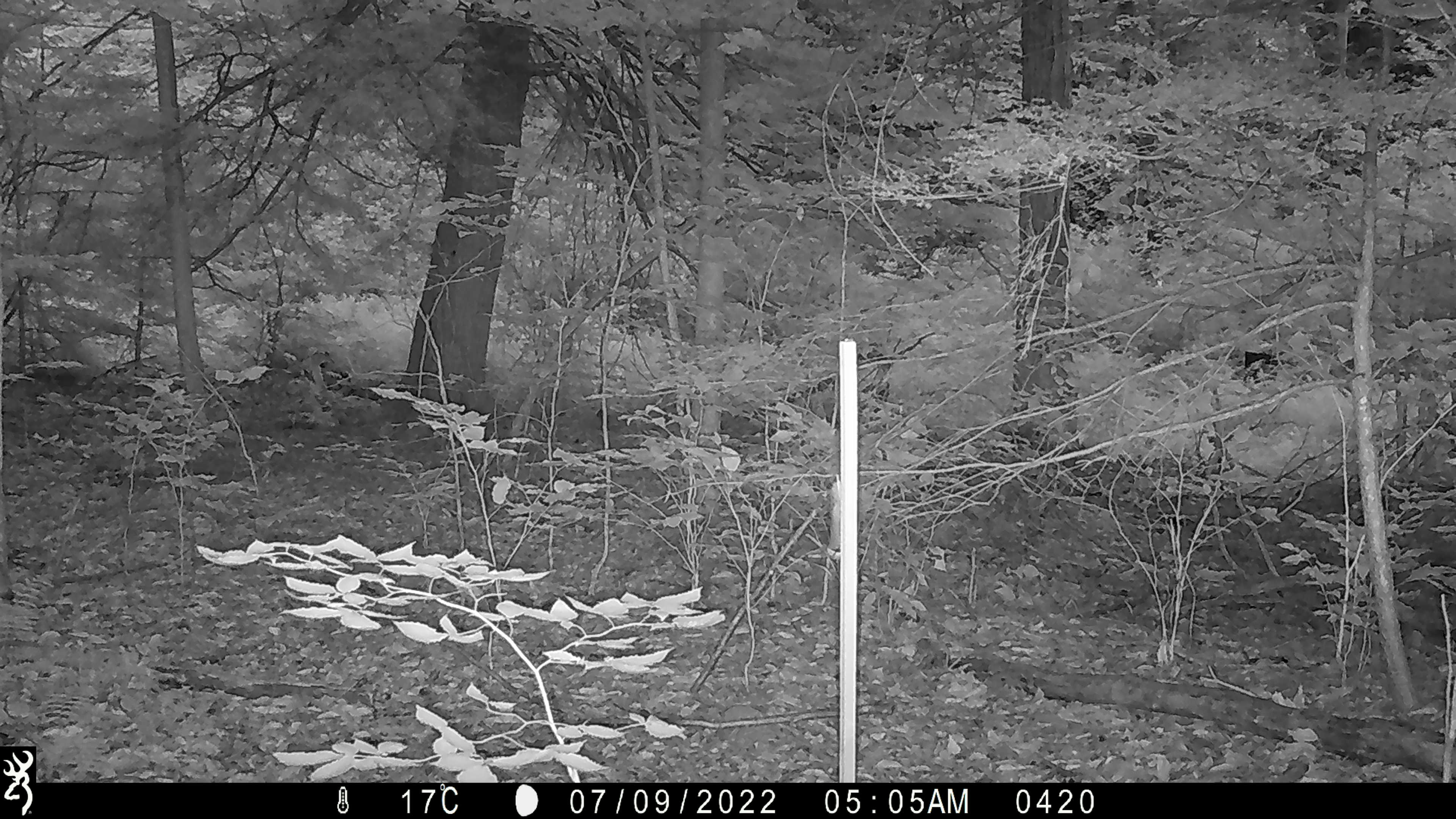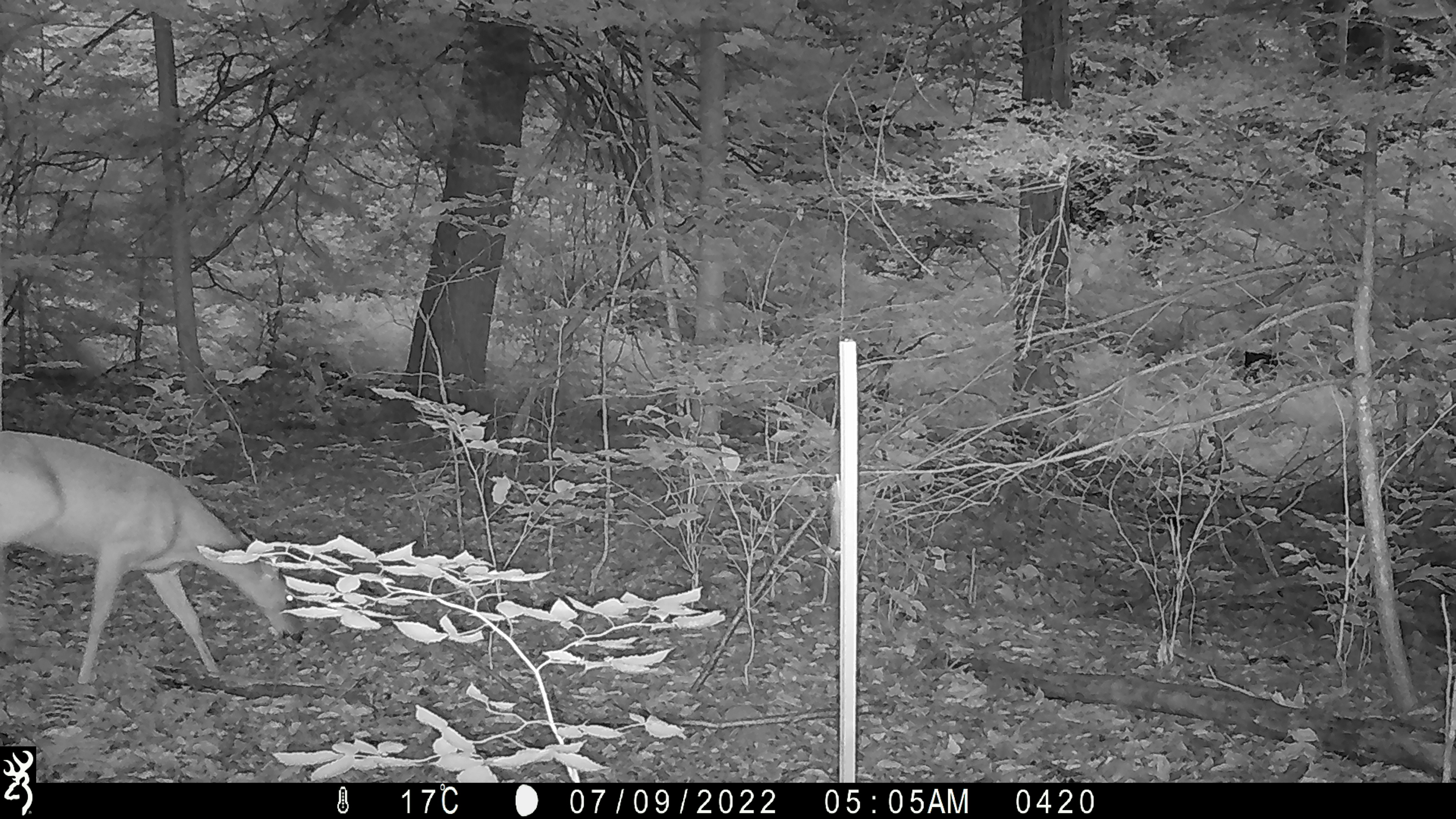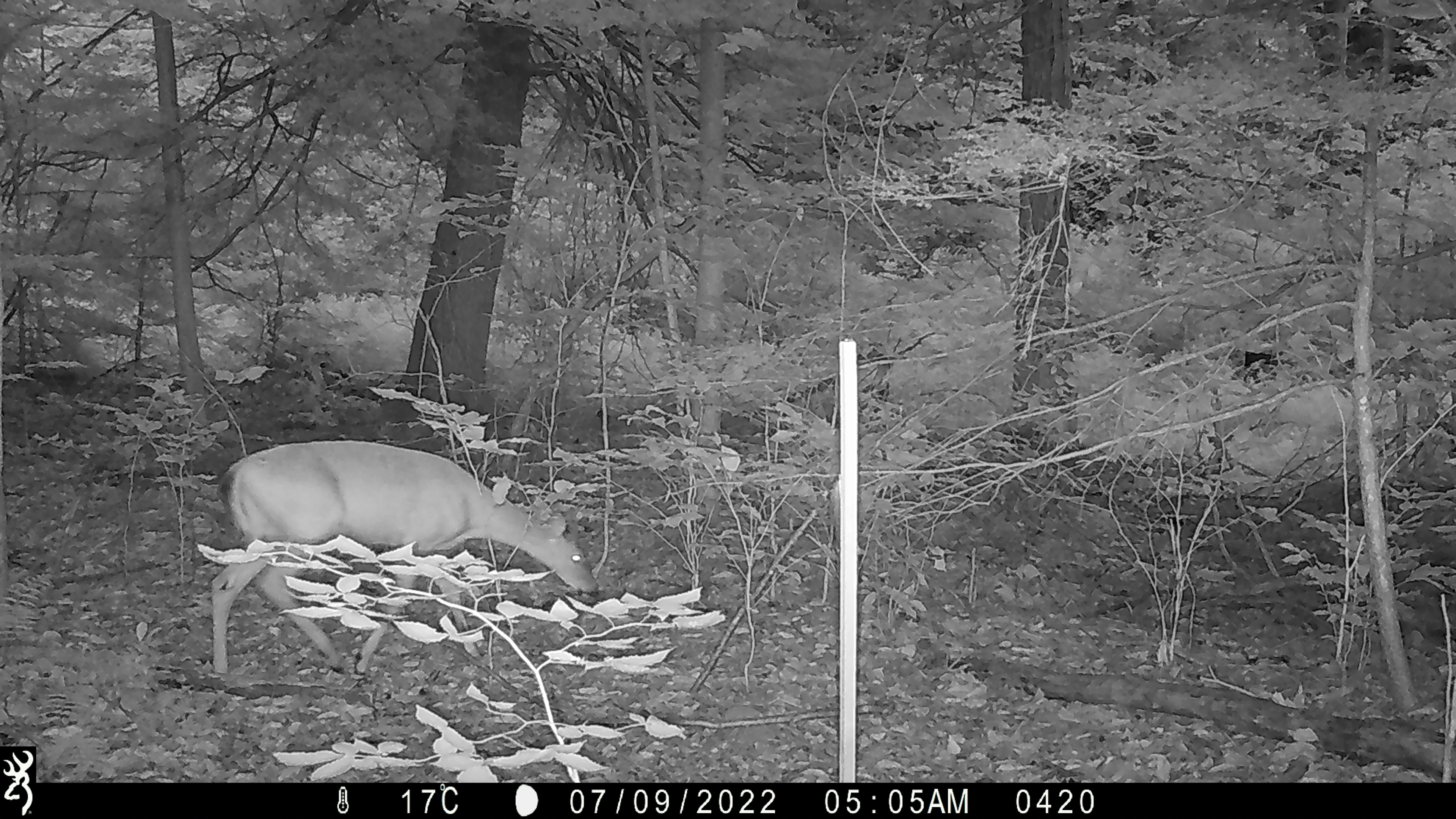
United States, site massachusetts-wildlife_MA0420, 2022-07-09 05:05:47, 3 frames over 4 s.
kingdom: Animalia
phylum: Chordata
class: Mammalia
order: Artiodactyla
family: Cervidae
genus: Odocoileus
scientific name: Odocoileus virginianus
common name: white-tailed deer